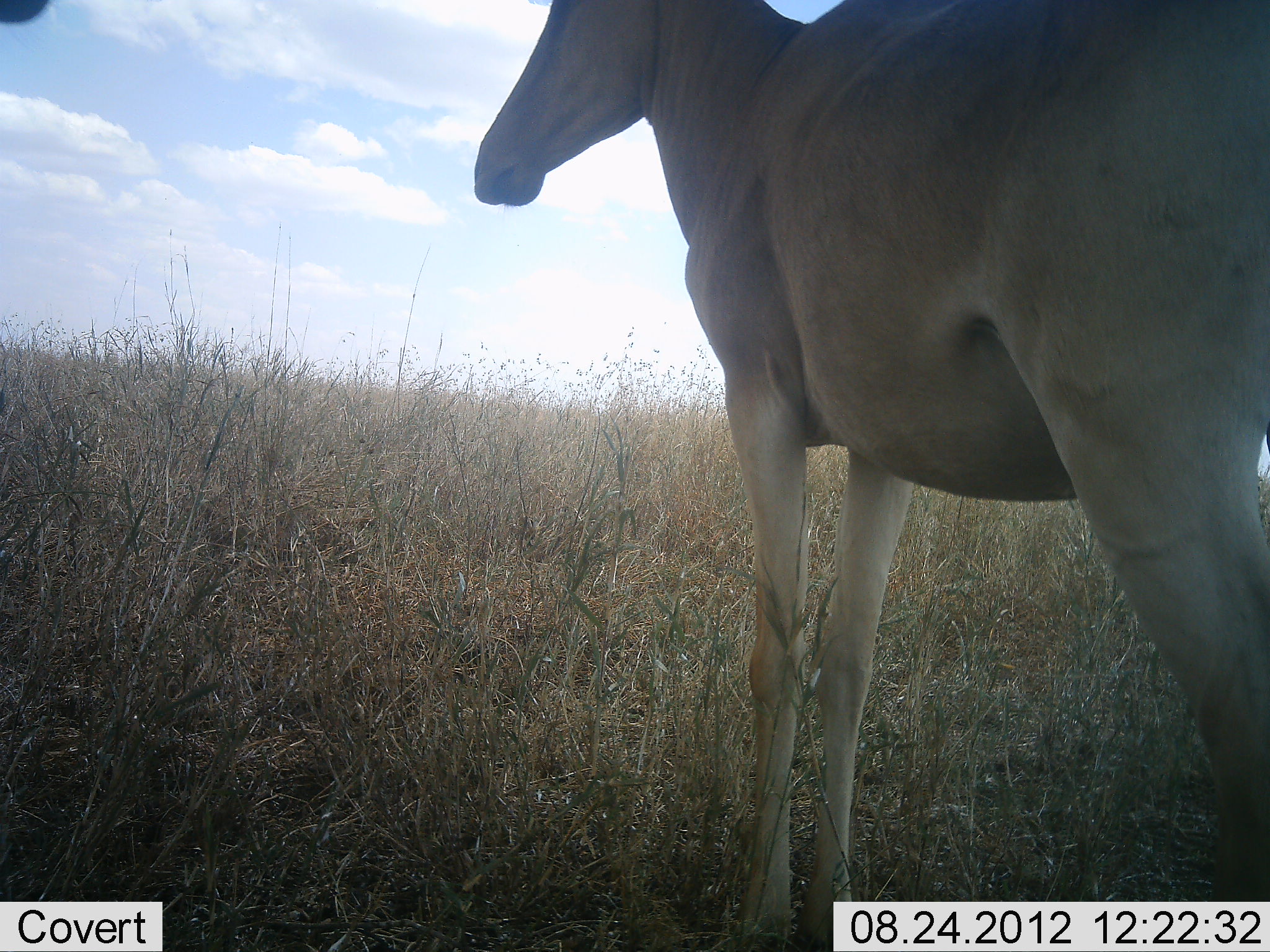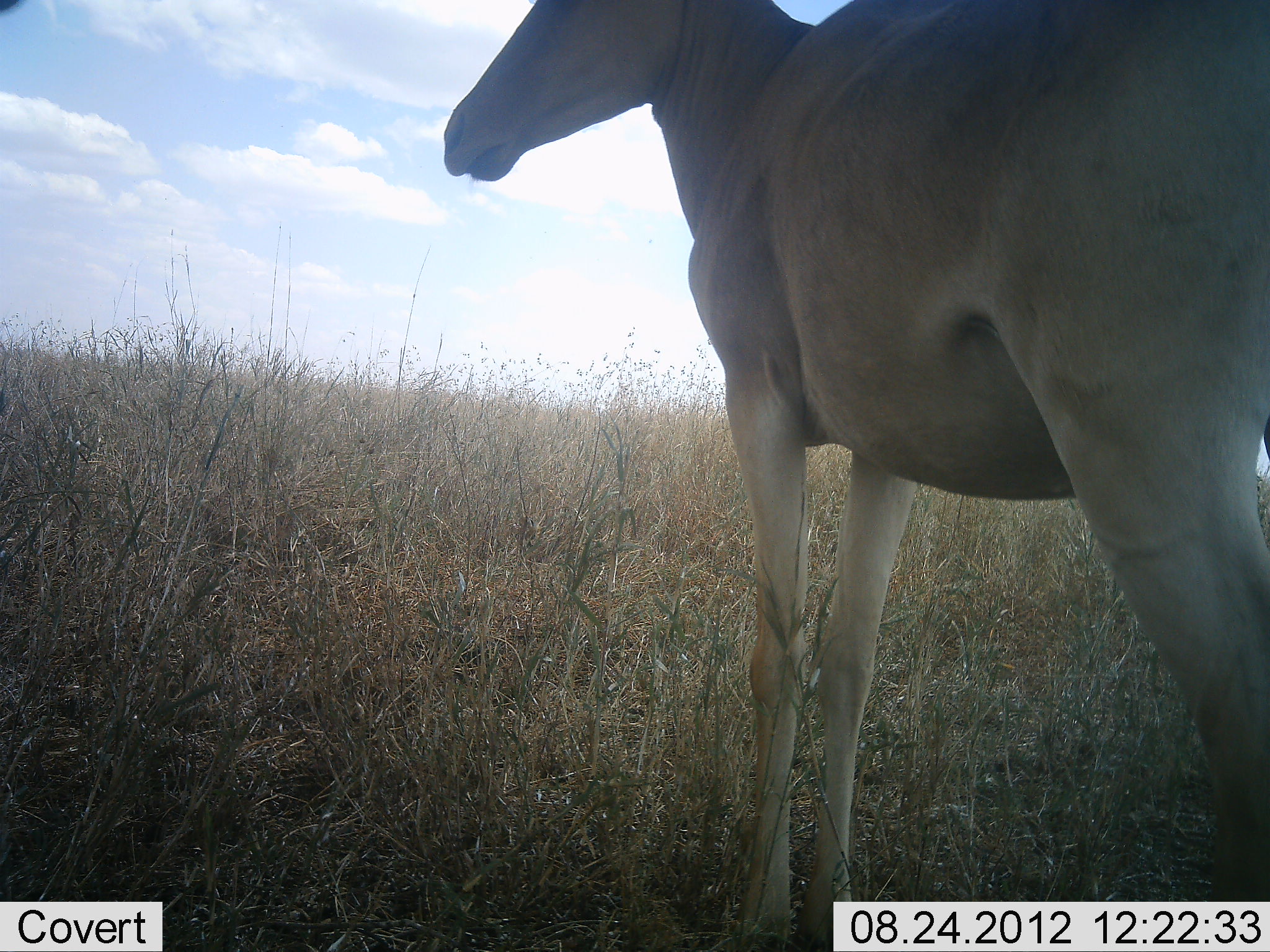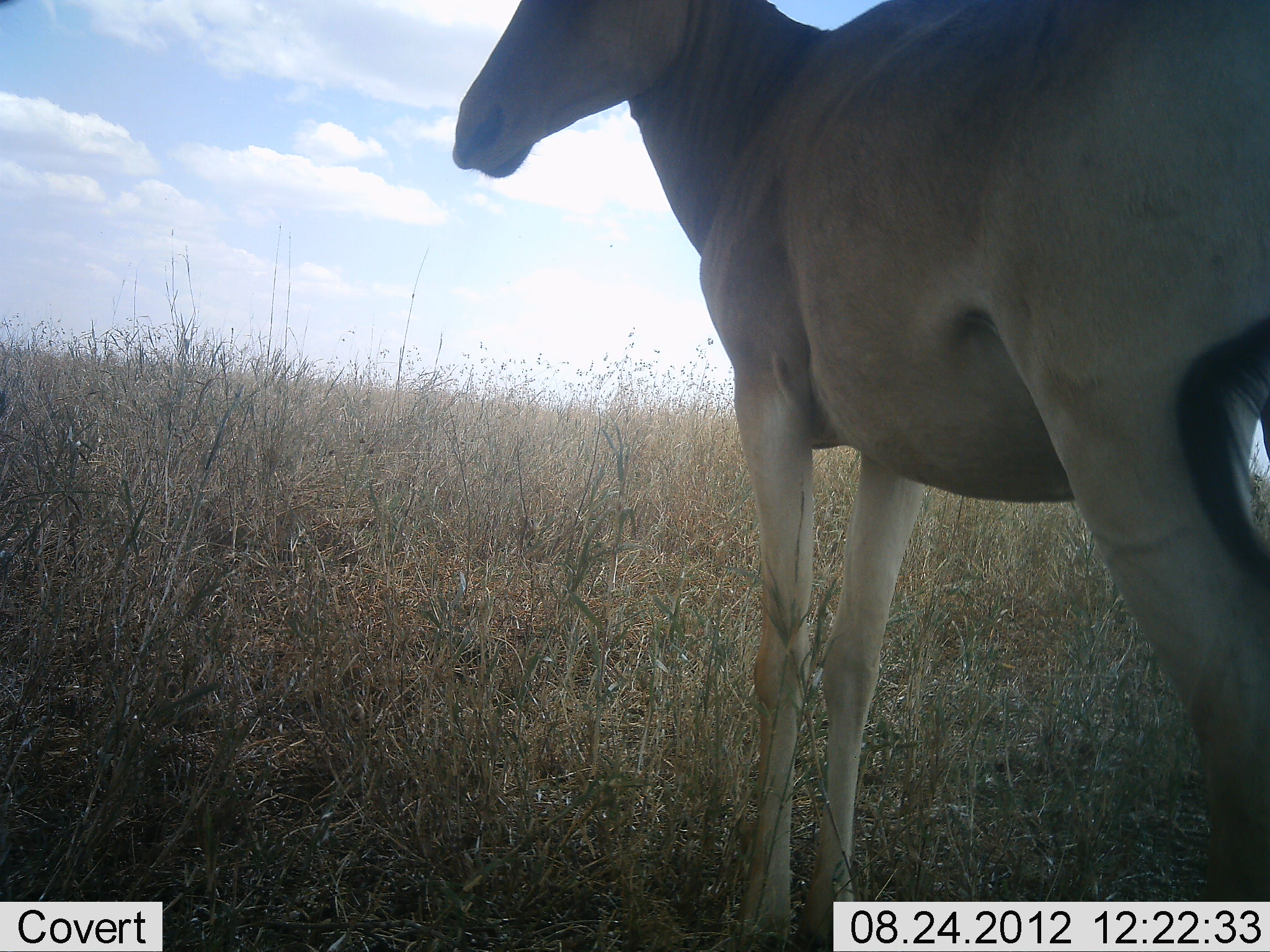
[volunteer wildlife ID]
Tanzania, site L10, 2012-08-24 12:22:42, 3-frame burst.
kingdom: Animalia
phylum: Chordata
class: Mammalia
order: Artiodactyla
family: Bovidae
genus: Alcelaphus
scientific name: Alcelaphus buselaphus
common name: hartebeest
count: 2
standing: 100%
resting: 0%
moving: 0%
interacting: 0%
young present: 0%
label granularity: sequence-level